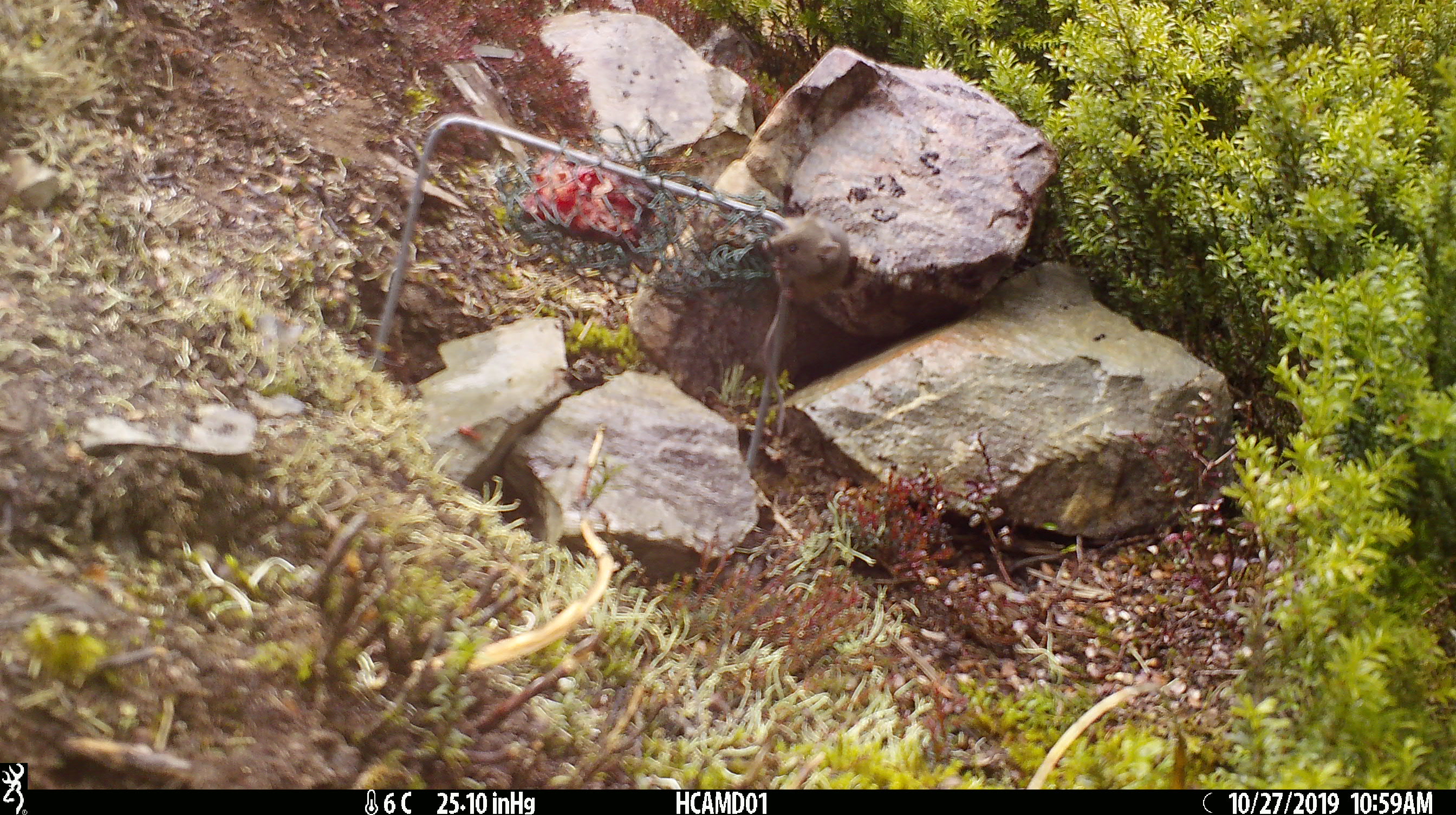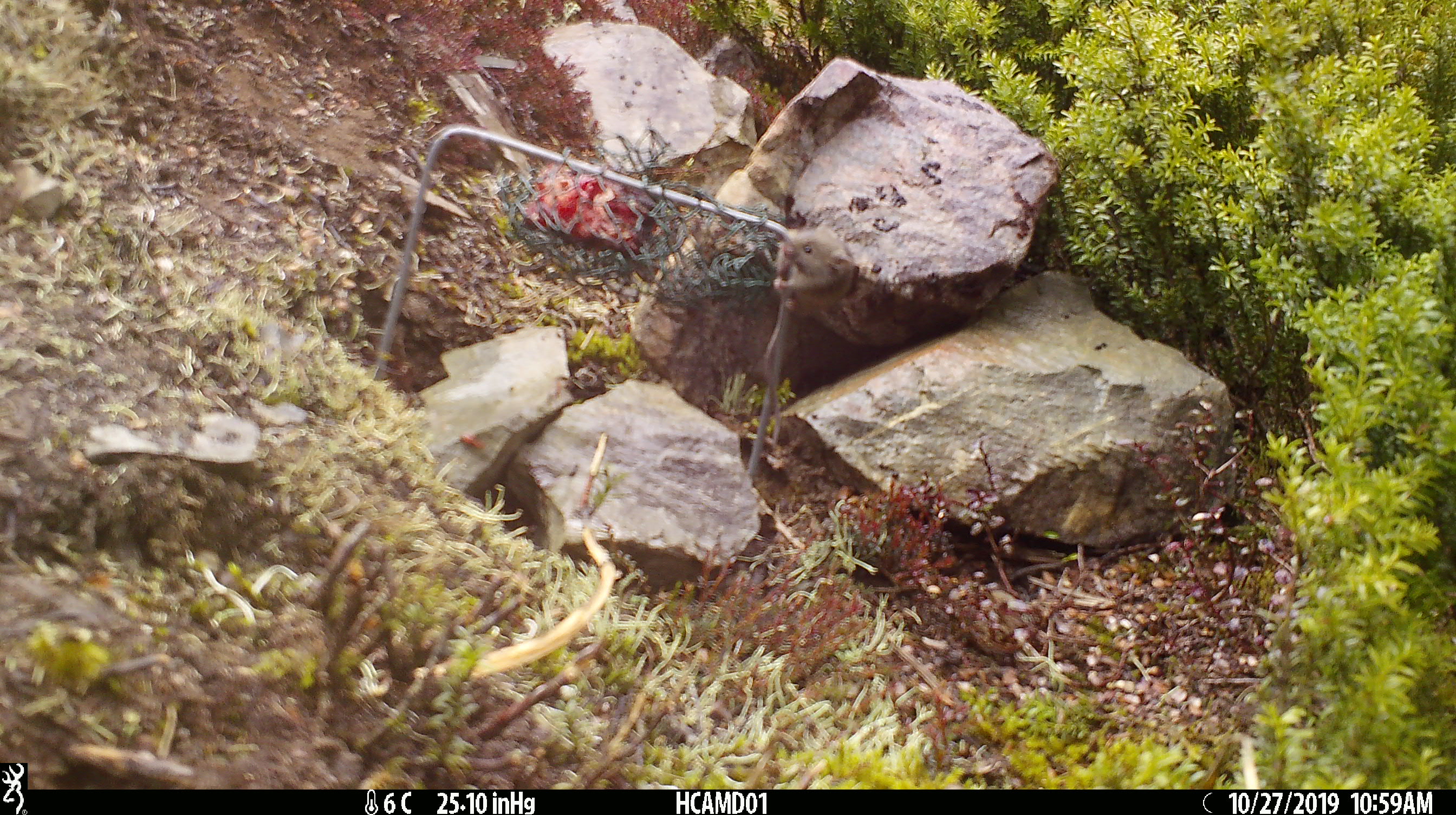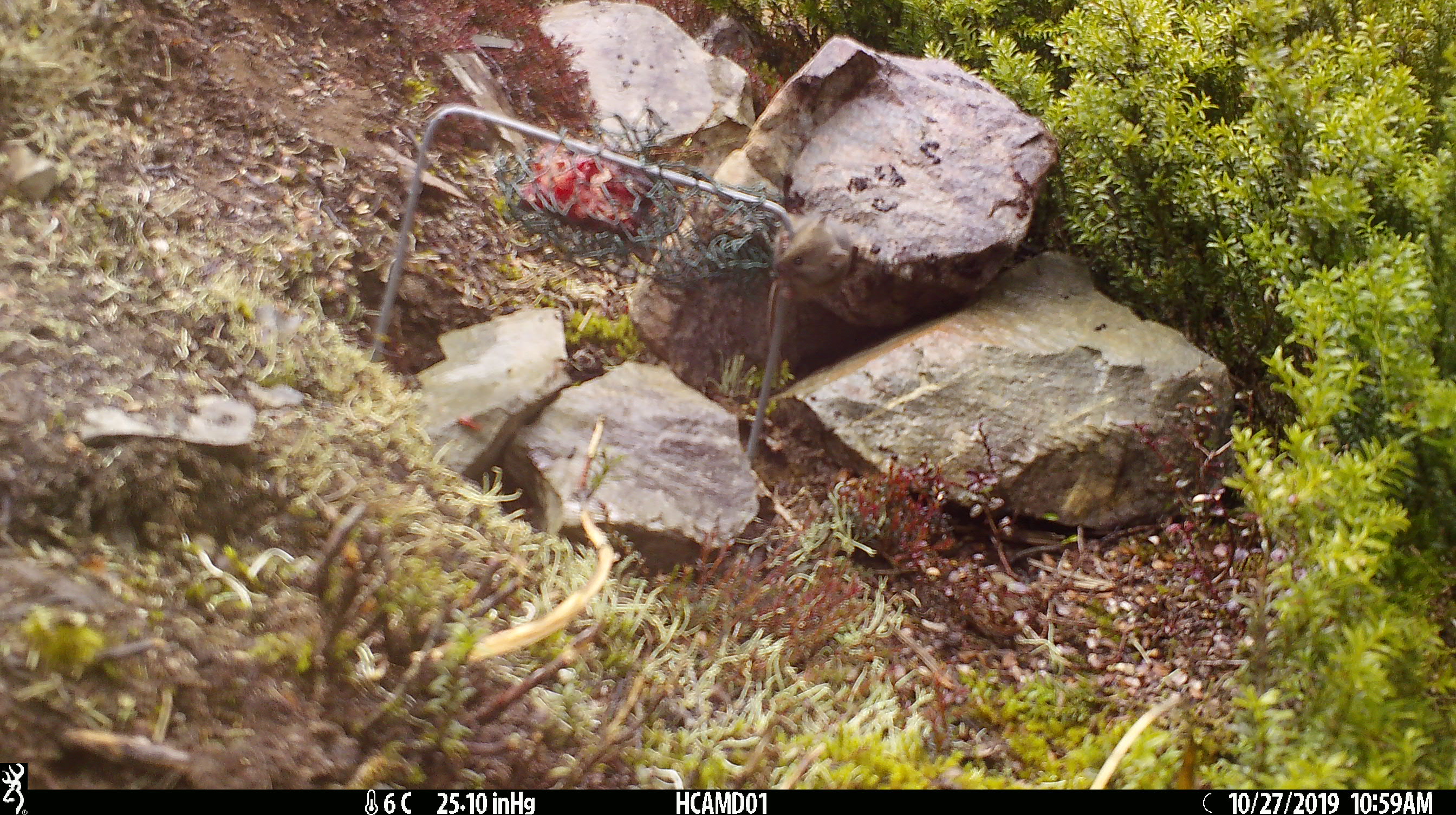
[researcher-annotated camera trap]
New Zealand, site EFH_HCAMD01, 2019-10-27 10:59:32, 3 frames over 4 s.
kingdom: Animalia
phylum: Chordata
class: Mammalia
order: Rodentia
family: Muridae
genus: Mus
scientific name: Mus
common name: mouse